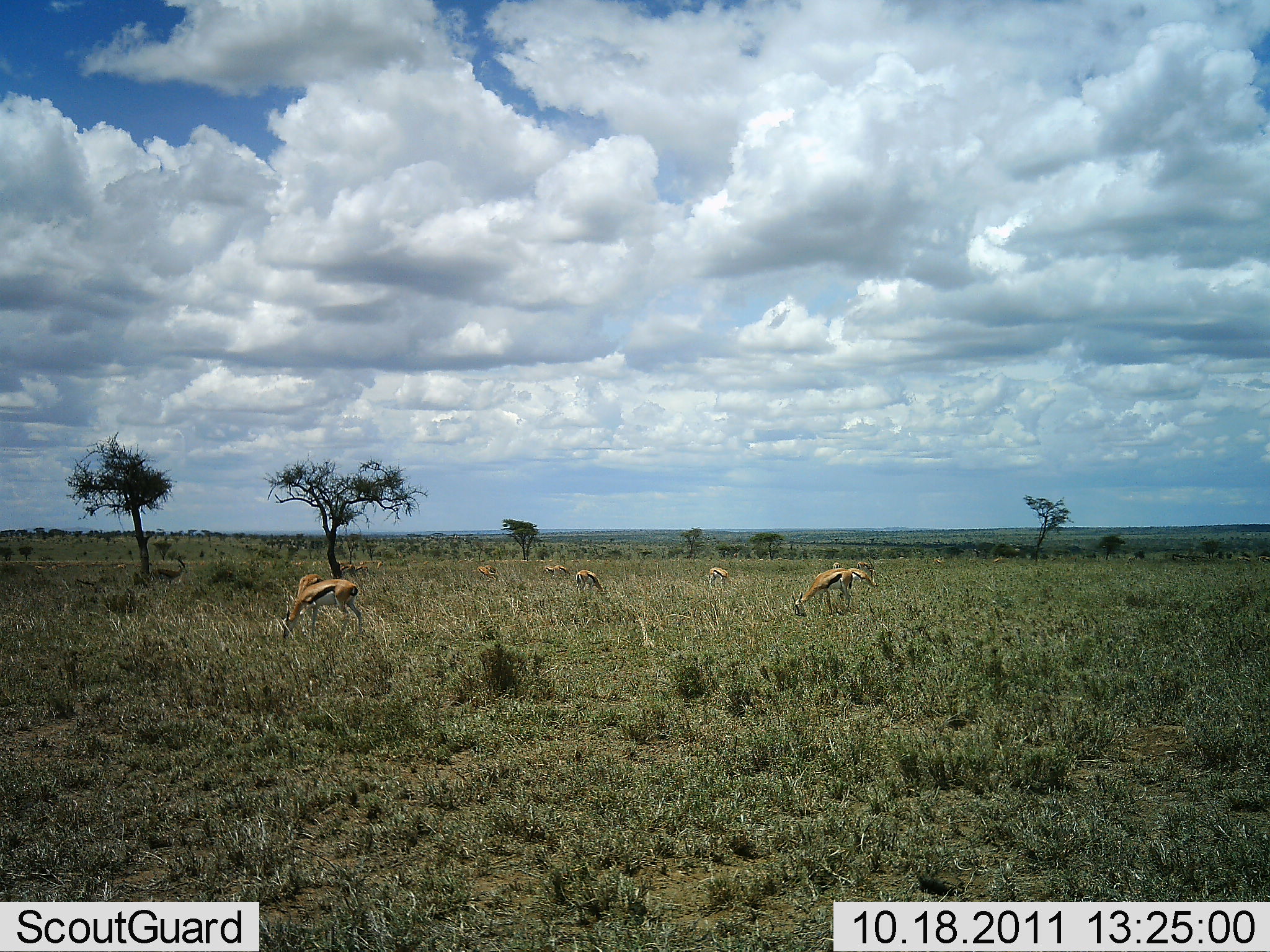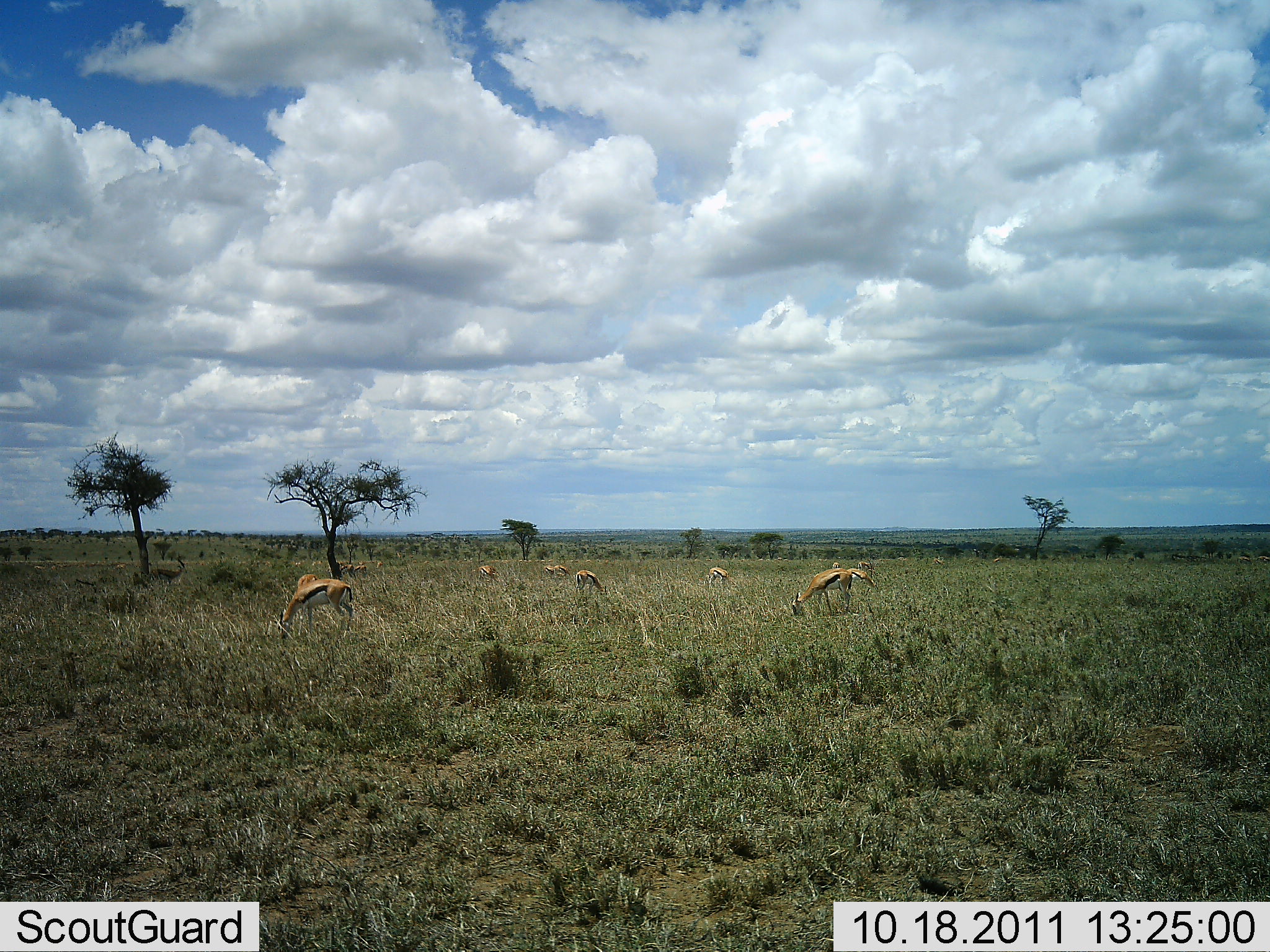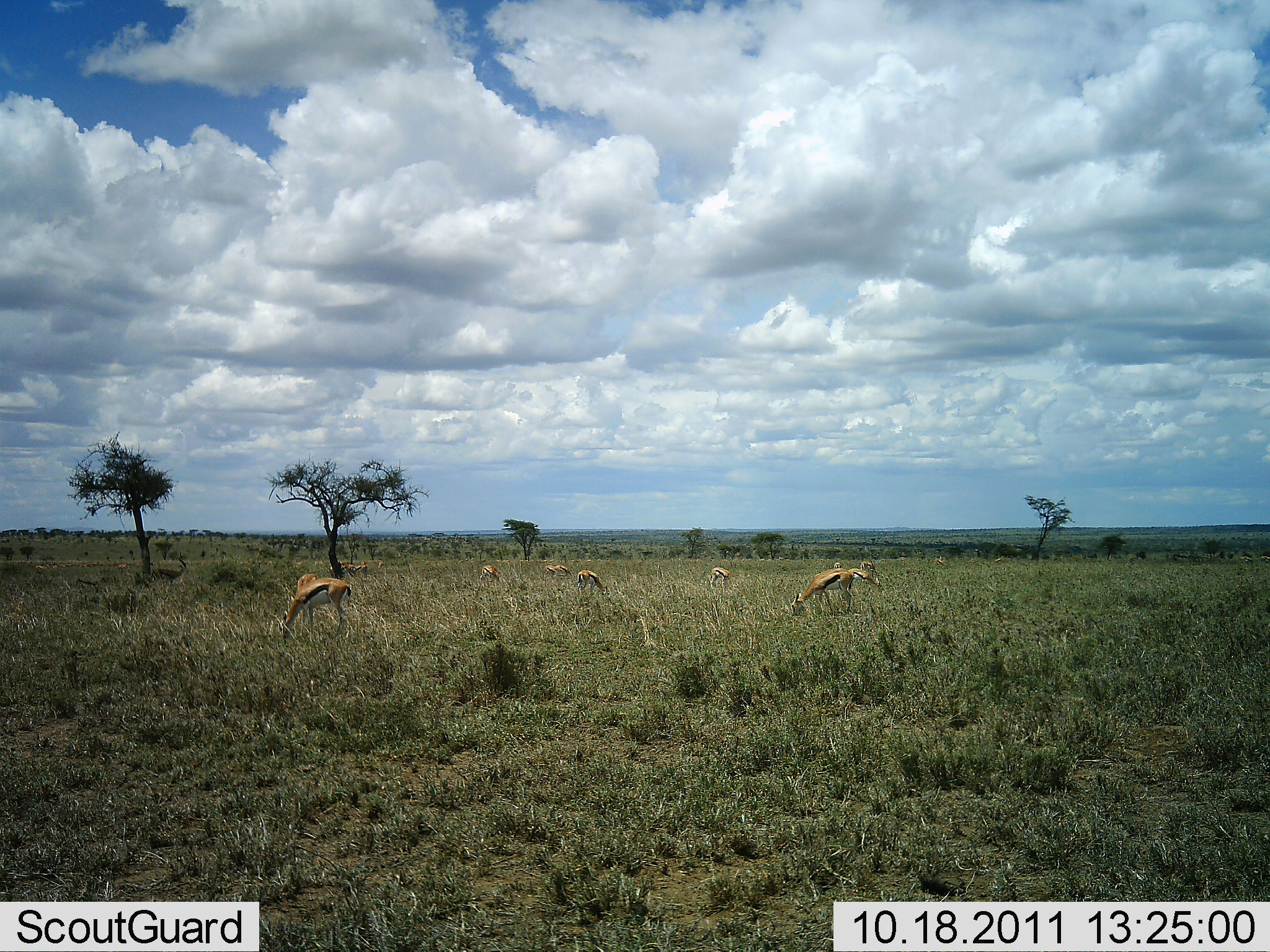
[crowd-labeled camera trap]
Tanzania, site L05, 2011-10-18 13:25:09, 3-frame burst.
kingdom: Animalia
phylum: Chordata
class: Mammalia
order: Artiodactyla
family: Bovidae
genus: Eudorcas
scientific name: Eudorcas thomsonii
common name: thomson's gazelle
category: gazellethomsons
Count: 7.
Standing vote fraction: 25%.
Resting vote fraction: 0%.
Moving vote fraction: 0%.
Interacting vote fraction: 0%.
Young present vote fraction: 0%.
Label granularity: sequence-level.